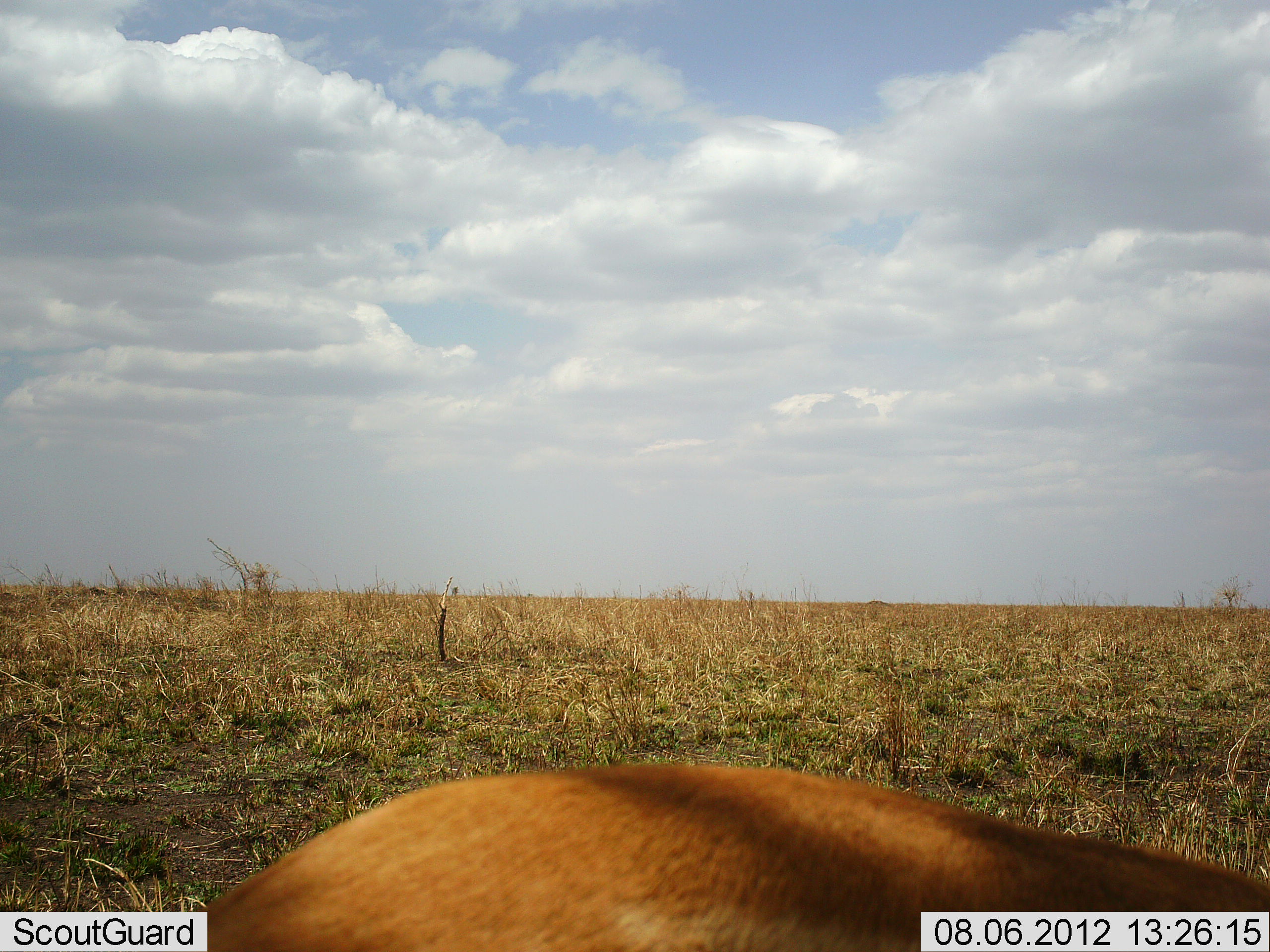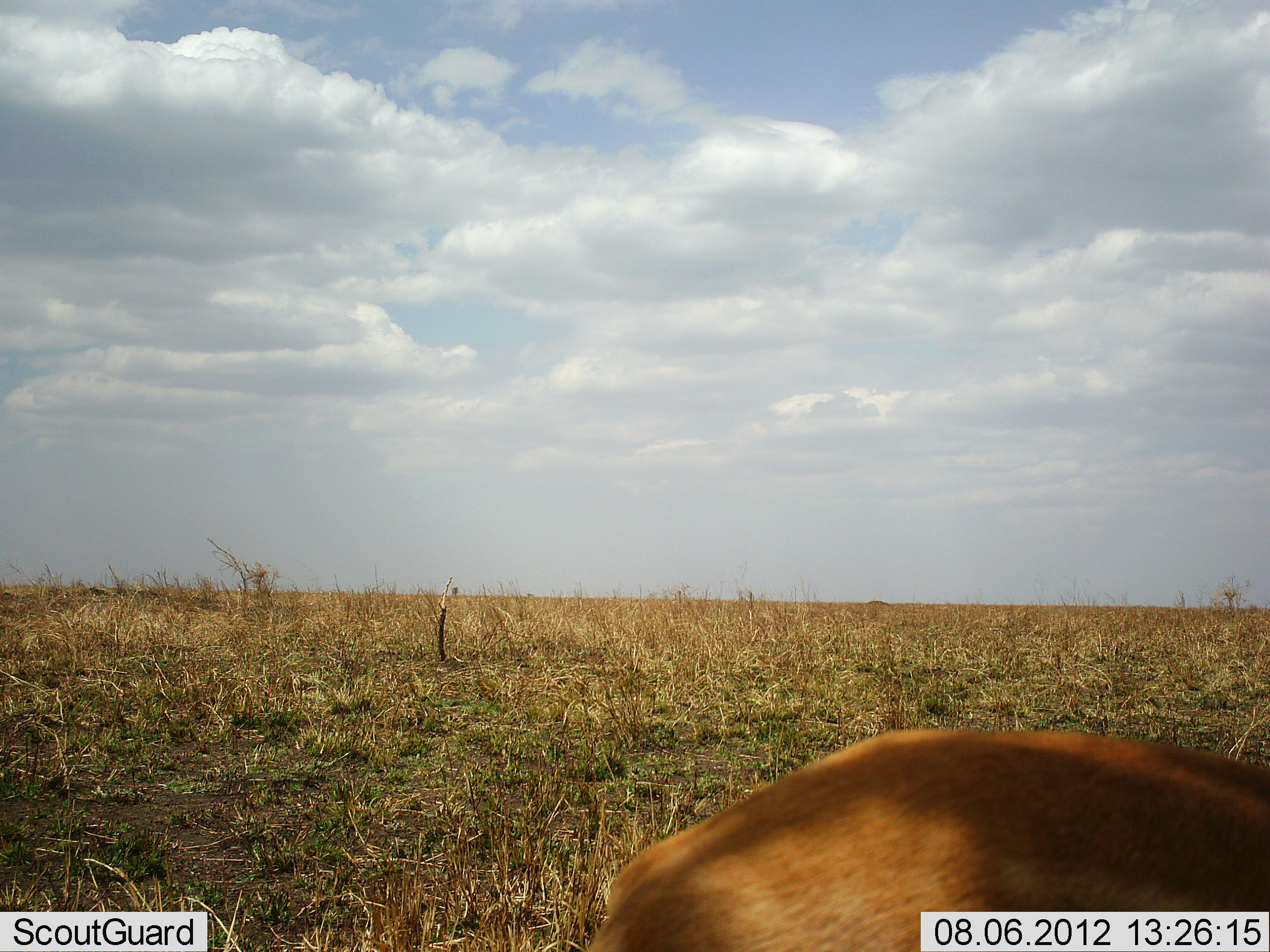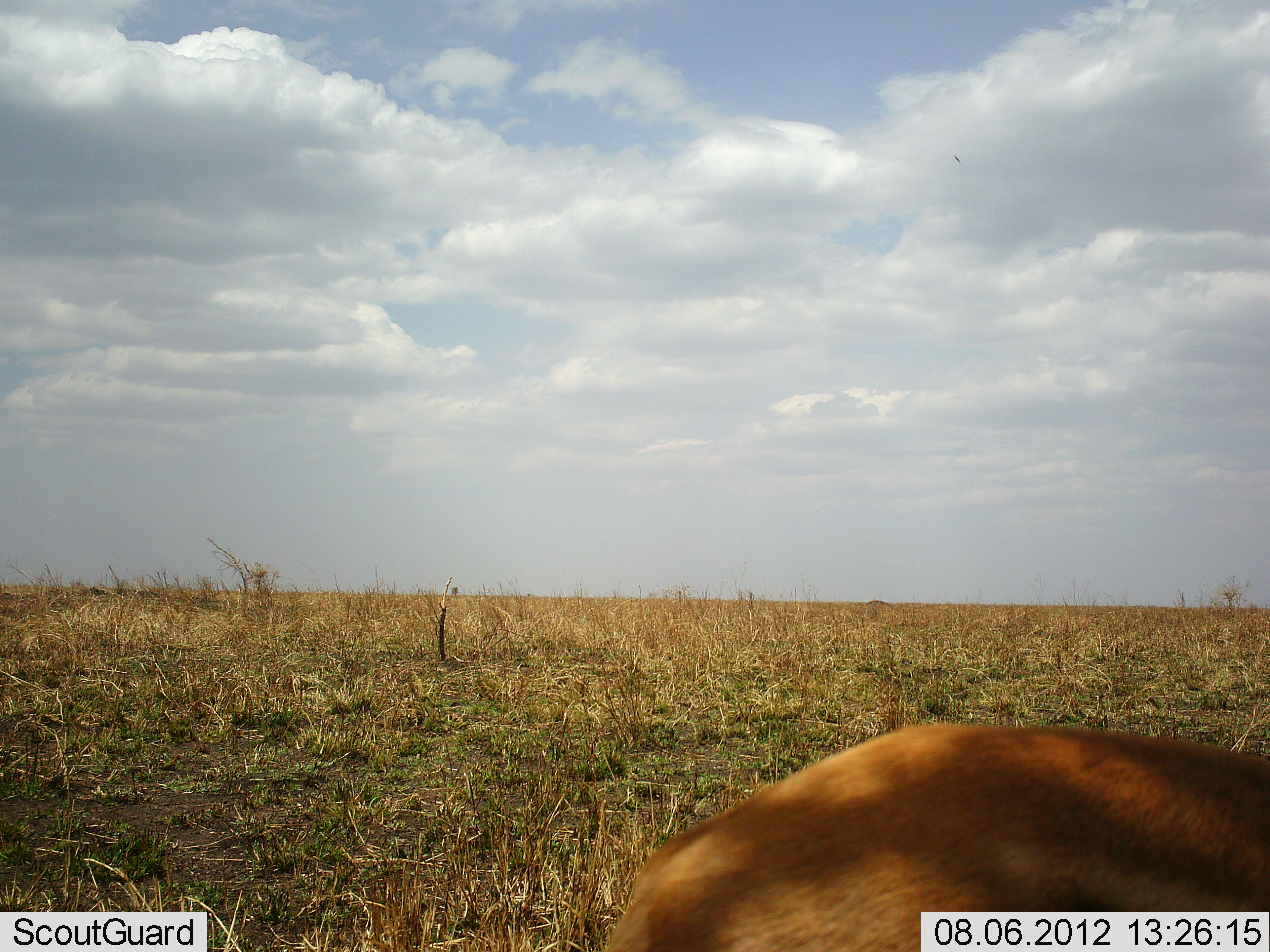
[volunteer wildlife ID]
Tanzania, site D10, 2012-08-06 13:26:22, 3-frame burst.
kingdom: Animalia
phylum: Chordata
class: Mammalia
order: Artiodactyla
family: Bovidae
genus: Eudorcas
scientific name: Eudorcas thomsonii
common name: thomson's gazelle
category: gazellethomsons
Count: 1.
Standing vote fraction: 17%.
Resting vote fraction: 0%.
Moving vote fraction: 67%.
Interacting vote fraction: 0%.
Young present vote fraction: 0%.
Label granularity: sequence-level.